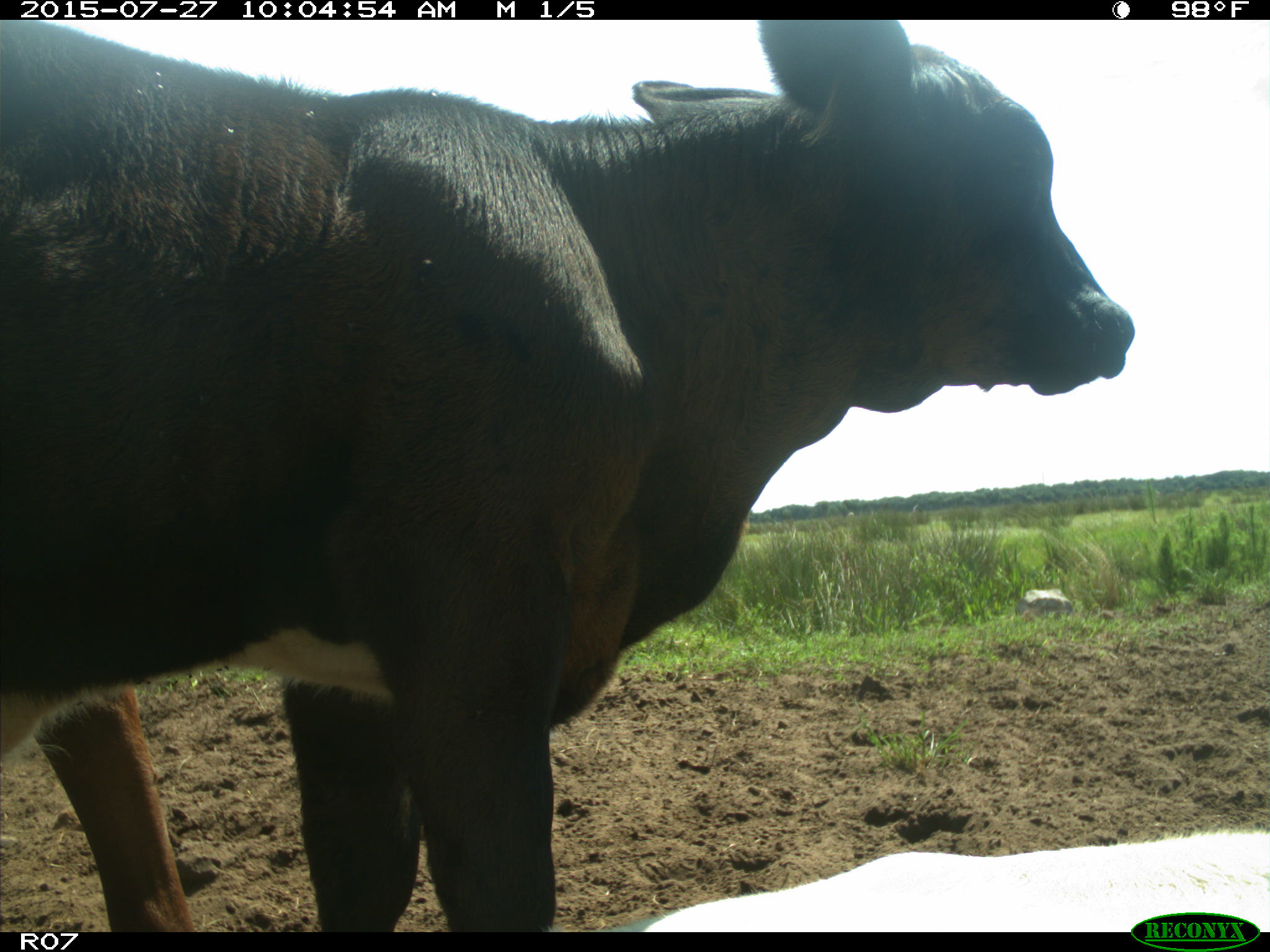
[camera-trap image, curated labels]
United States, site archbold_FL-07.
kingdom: Animalia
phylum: Chordata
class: Mammalia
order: Artiodactyla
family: Bovidae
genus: Bos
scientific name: Bos taurus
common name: domestic cow